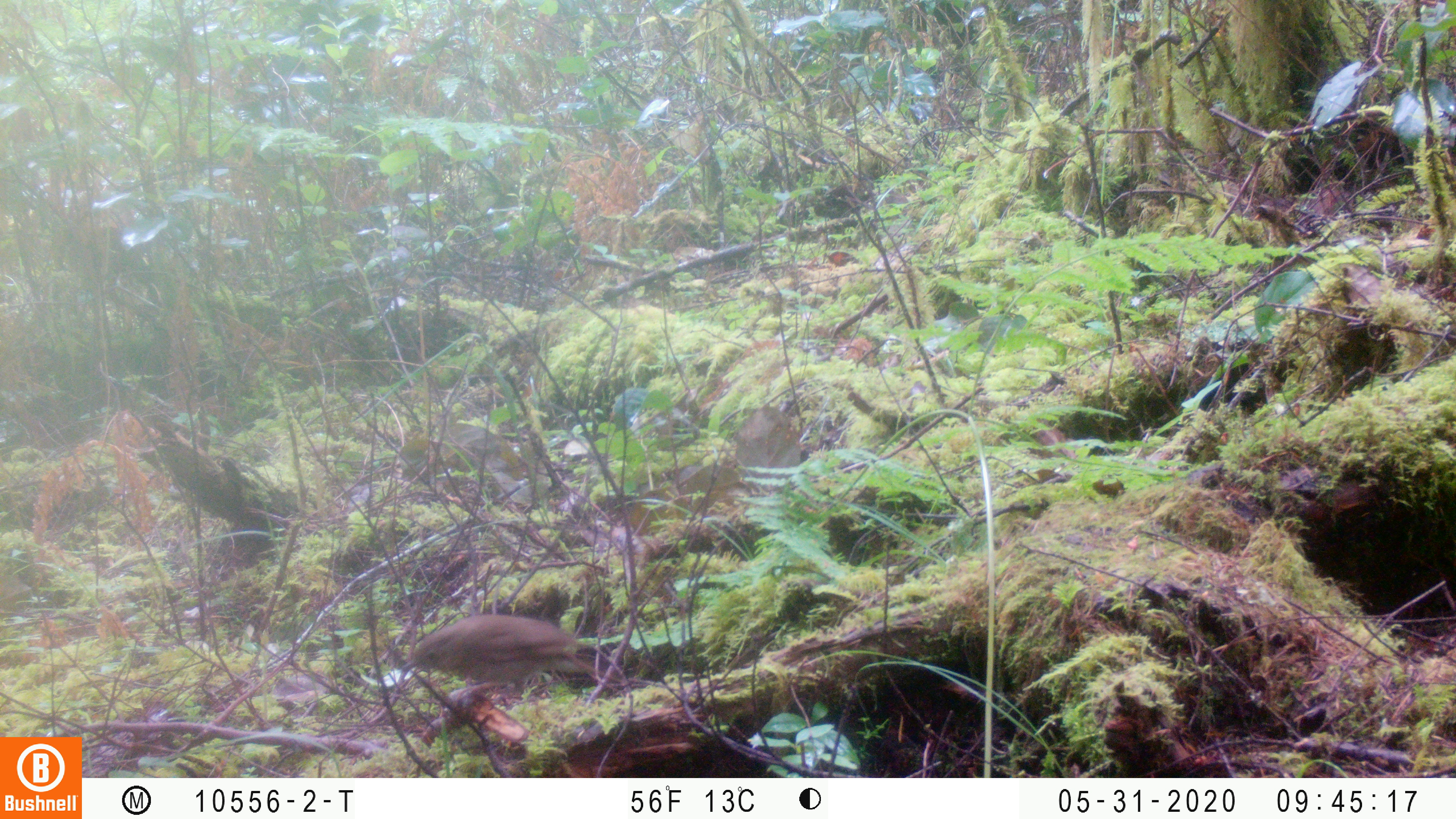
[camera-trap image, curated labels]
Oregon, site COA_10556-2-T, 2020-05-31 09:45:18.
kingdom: Animalia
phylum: Chordata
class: Aves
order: Passeriformes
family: Turdidae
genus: Catharus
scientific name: Catharus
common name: brown thrushes and nightingale-thrushes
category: catharus species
Catharus species (brown thrushes and nightingale-thrushes) (Catharus).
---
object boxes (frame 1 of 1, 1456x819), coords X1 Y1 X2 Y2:
catharus species: 400 614 587 686